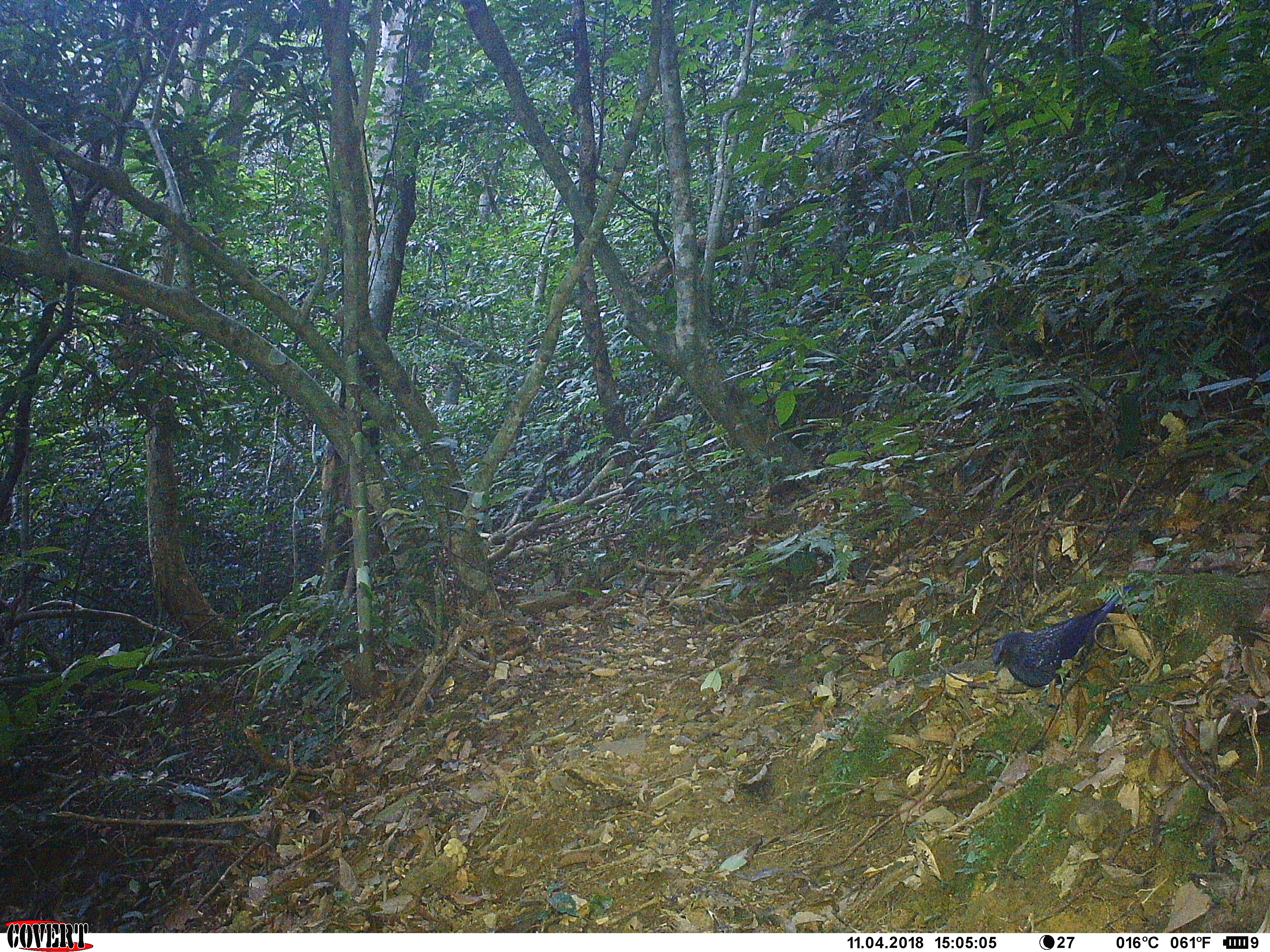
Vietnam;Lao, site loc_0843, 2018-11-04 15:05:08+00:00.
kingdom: Animalia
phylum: Chordata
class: Aves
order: Passeriformes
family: Muscicapidae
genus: Myophonus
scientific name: Myophonus caeruleus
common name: blue whistling thrush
Blue whistling thrush (Myophonus caeruleus). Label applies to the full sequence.